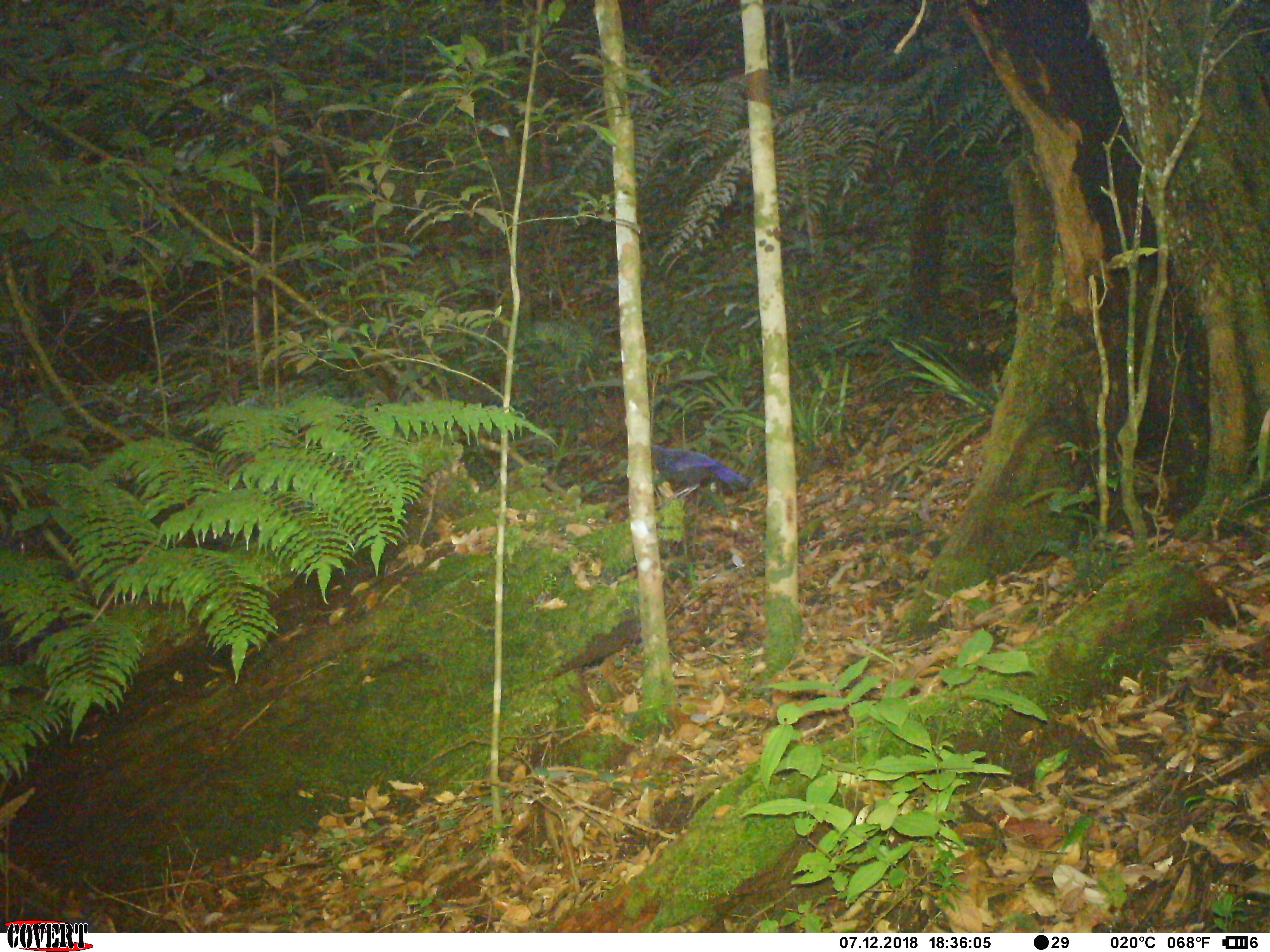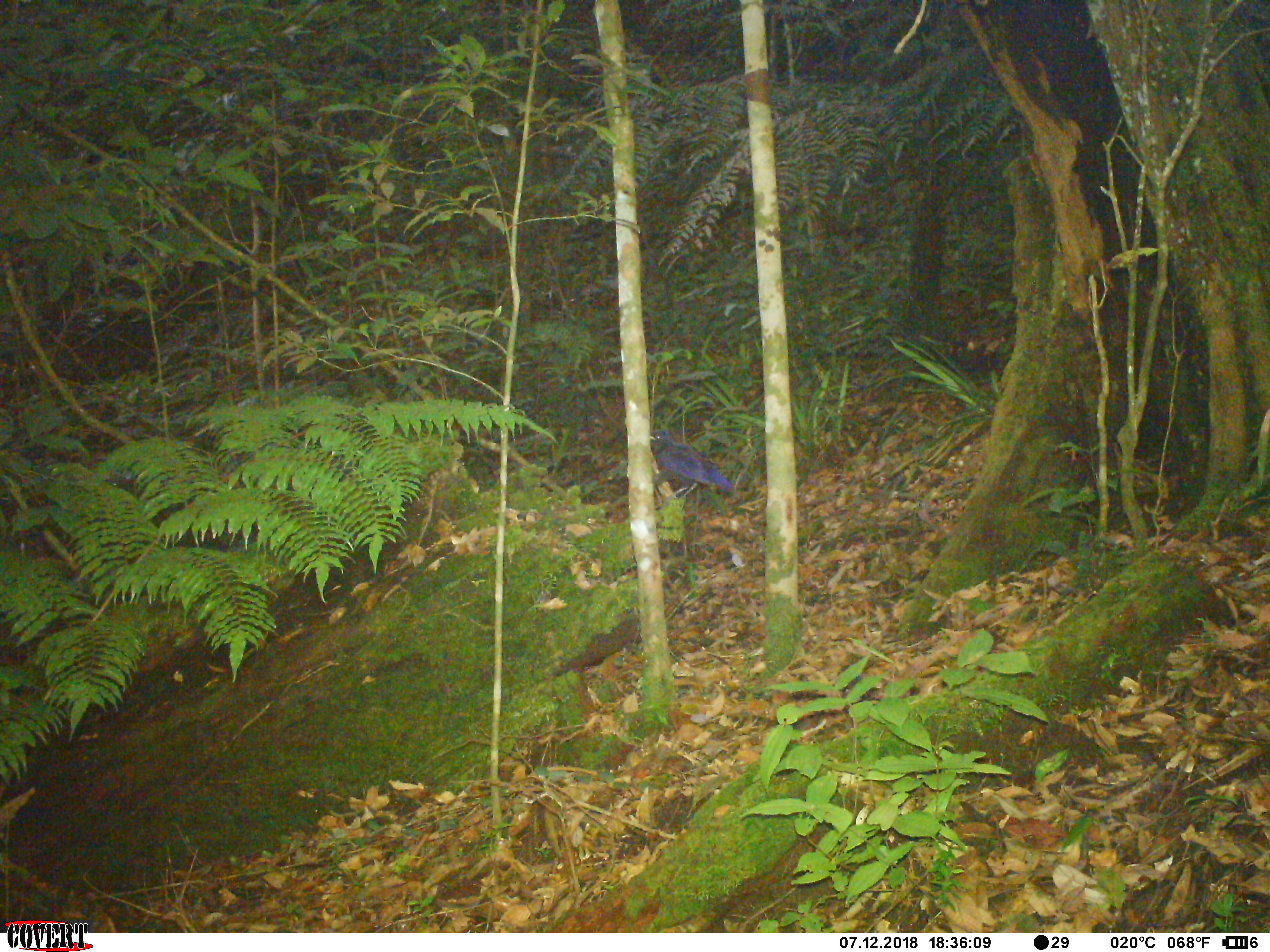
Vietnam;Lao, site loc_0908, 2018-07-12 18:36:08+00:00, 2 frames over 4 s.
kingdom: Animalia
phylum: Chordata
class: Aves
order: Passeriformes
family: Muscicapidae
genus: Myophonus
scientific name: Myophonus caeruleus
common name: blue whistling thrush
Blue whistling thrush (Myophonus caeruleus). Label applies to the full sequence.